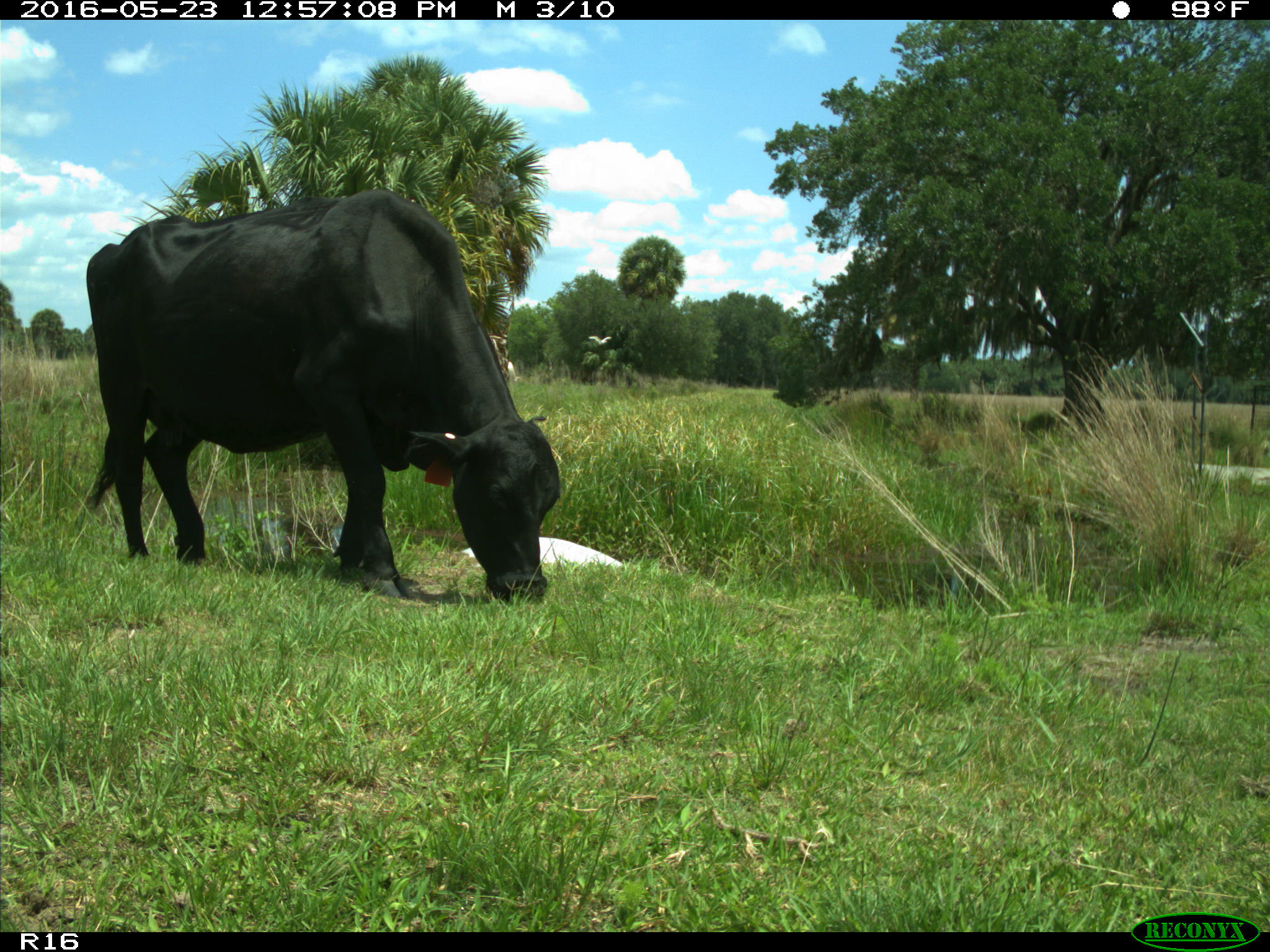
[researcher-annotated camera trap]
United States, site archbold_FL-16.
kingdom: Animalia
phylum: Chordata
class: Mammalia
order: Artiodactyla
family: Bovidae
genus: Bos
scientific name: Bos taurus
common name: domestic cow